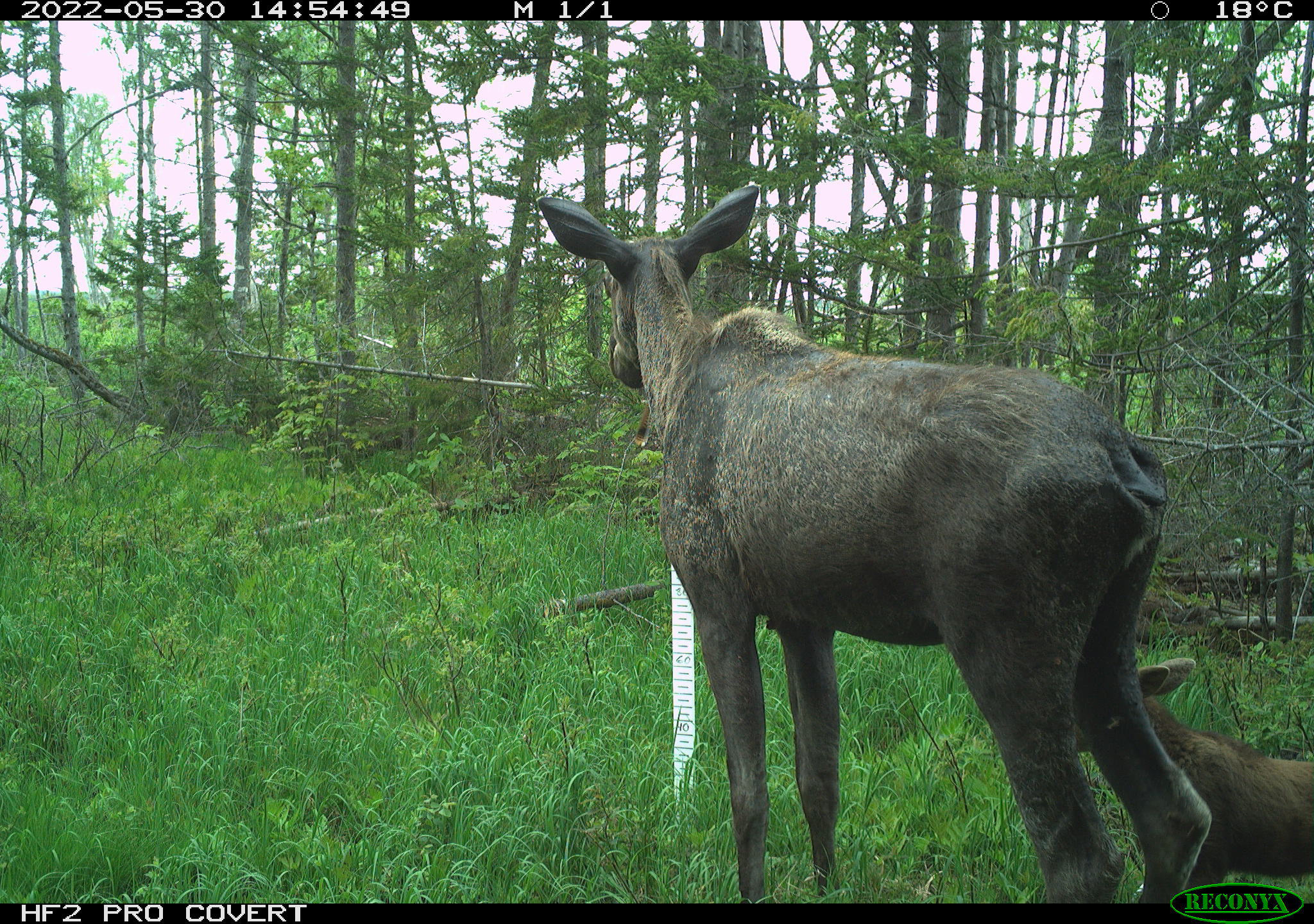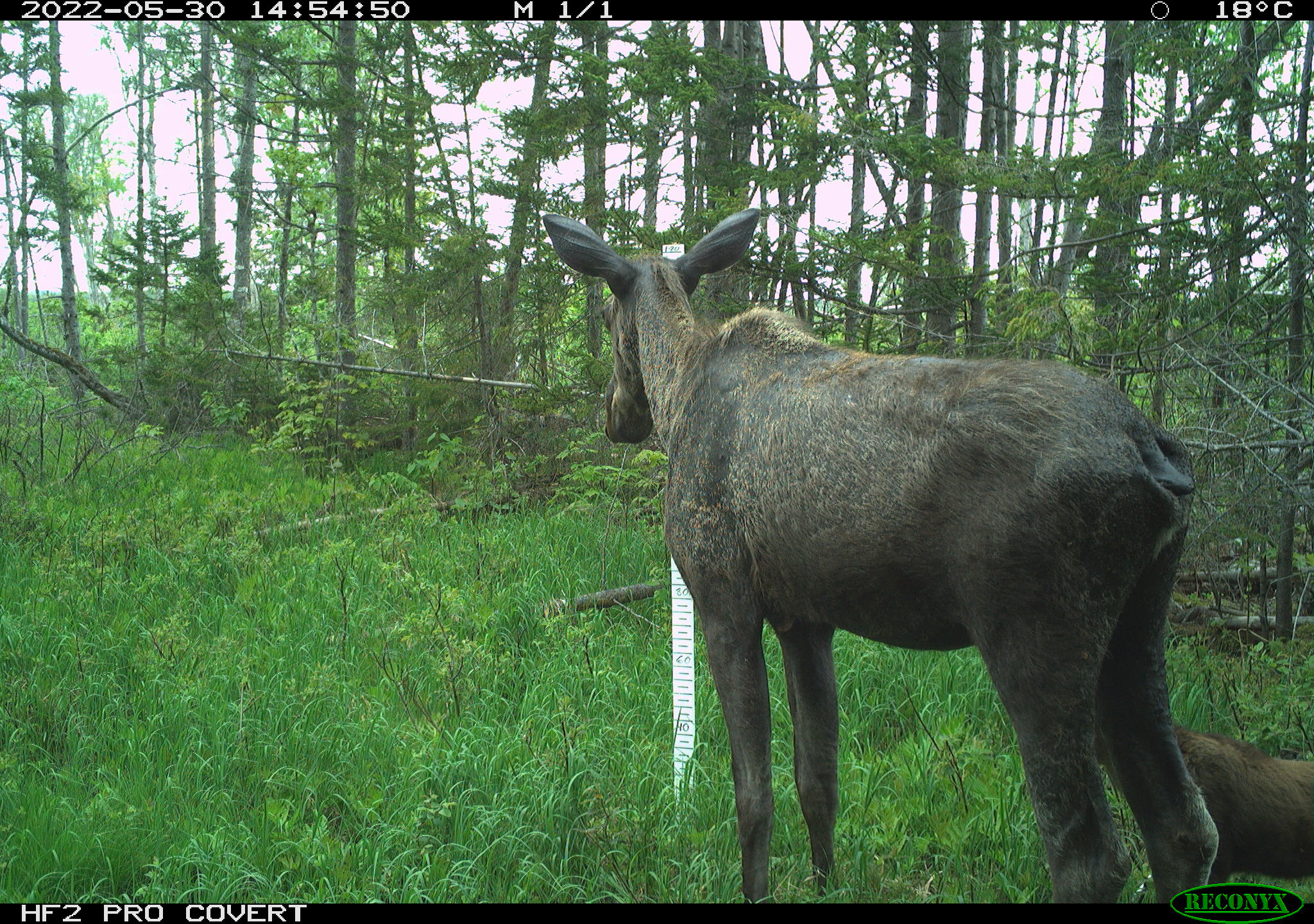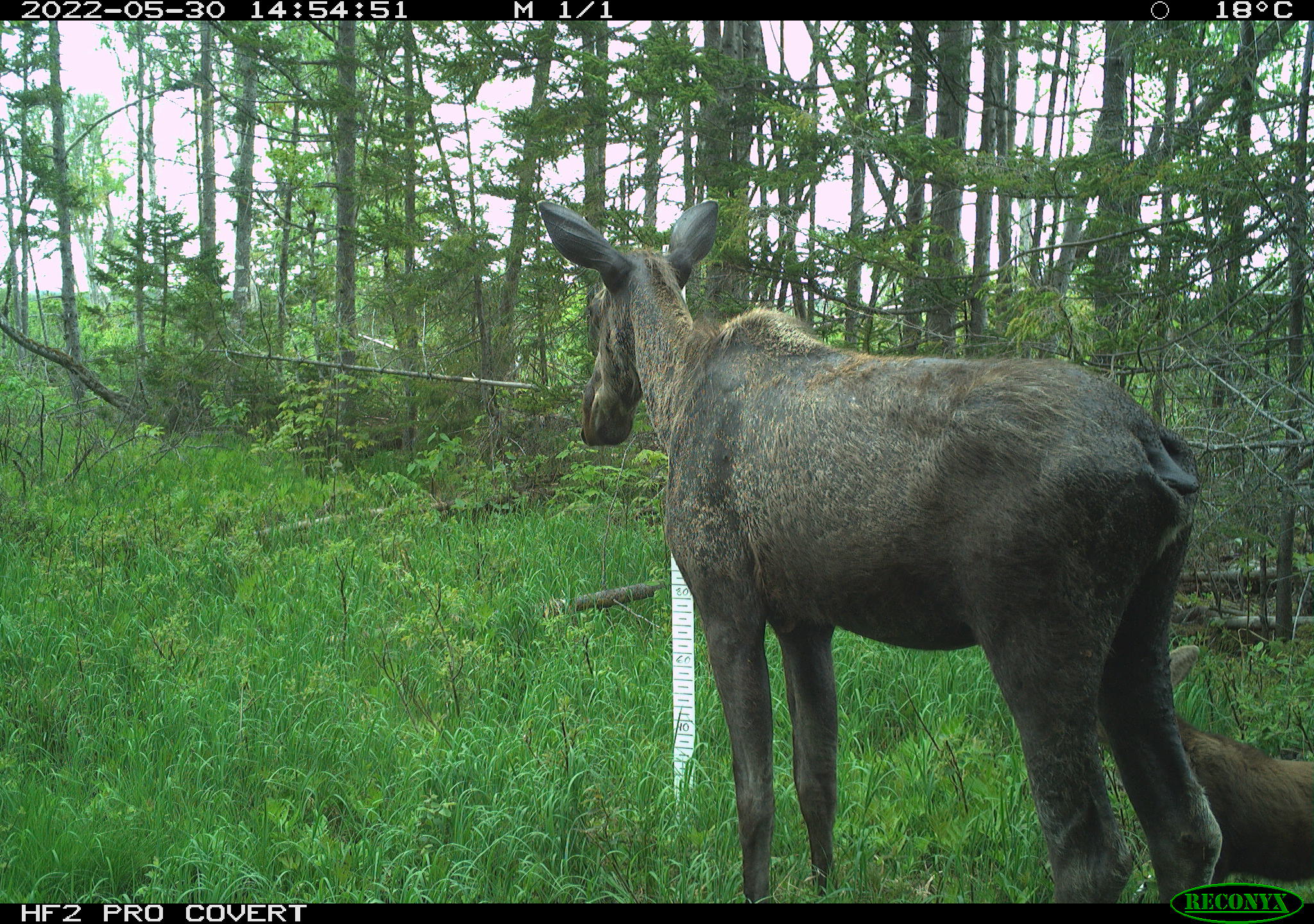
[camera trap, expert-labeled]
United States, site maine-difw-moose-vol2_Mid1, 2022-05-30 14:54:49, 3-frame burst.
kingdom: Animalia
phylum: Chordata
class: Mammalia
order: Artiodactyla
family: Cervidae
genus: Alces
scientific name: Alces alces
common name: moose